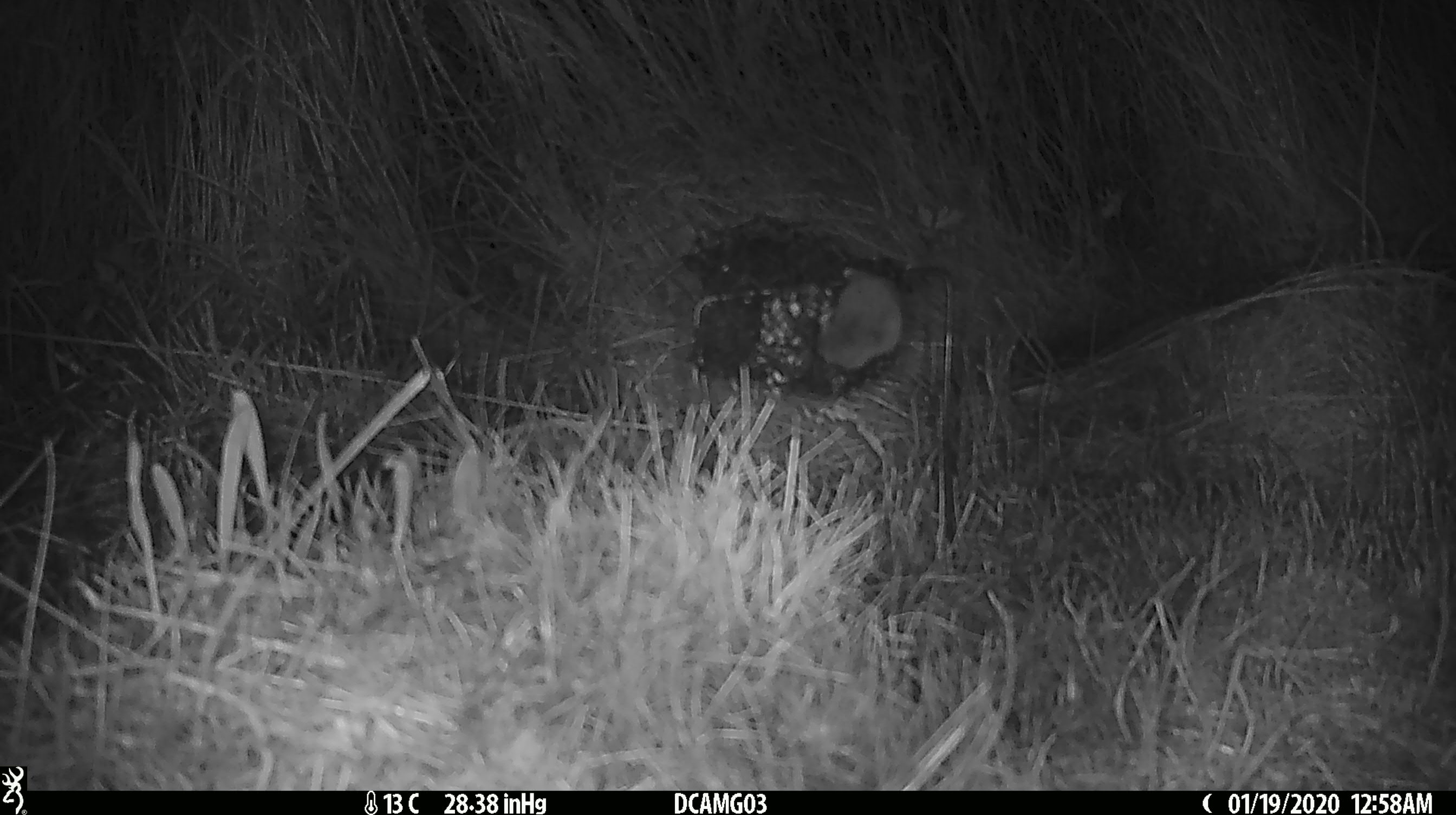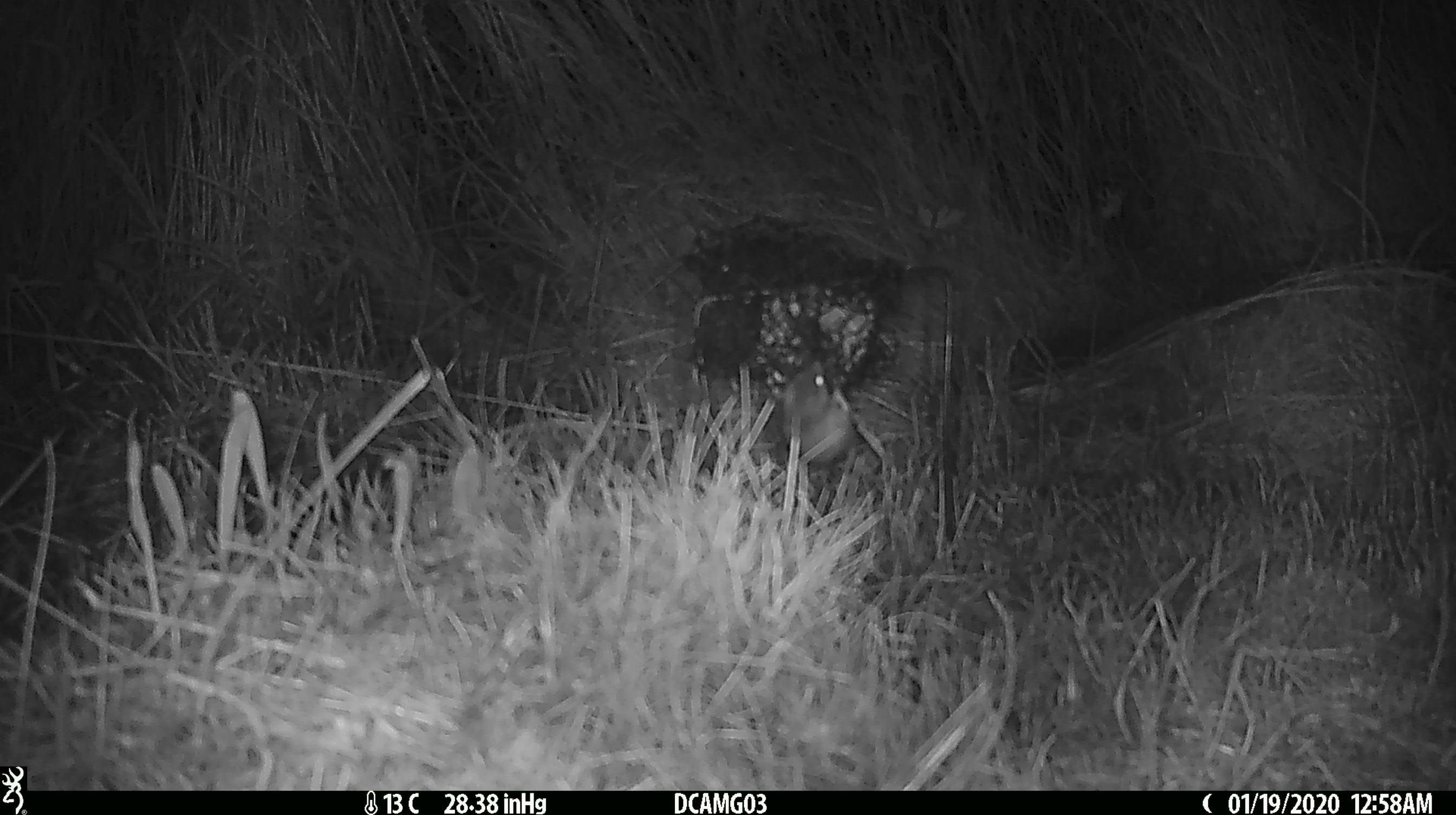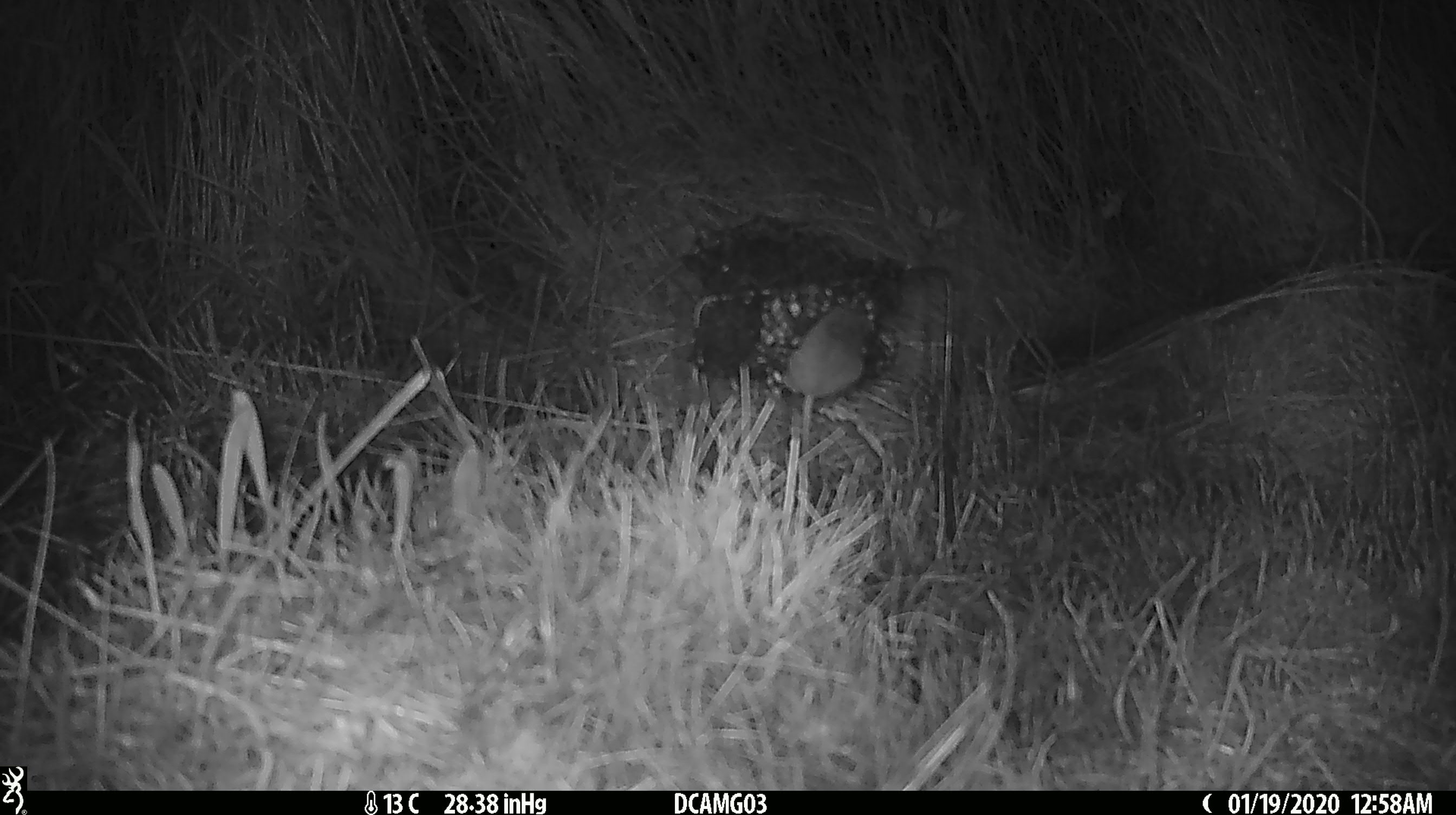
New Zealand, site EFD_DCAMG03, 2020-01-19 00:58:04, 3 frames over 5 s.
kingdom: Animalia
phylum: Chordata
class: Mammalia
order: Rodentia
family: Muridae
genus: Mus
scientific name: Mus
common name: mouse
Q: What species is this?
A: Mouse (Mus).